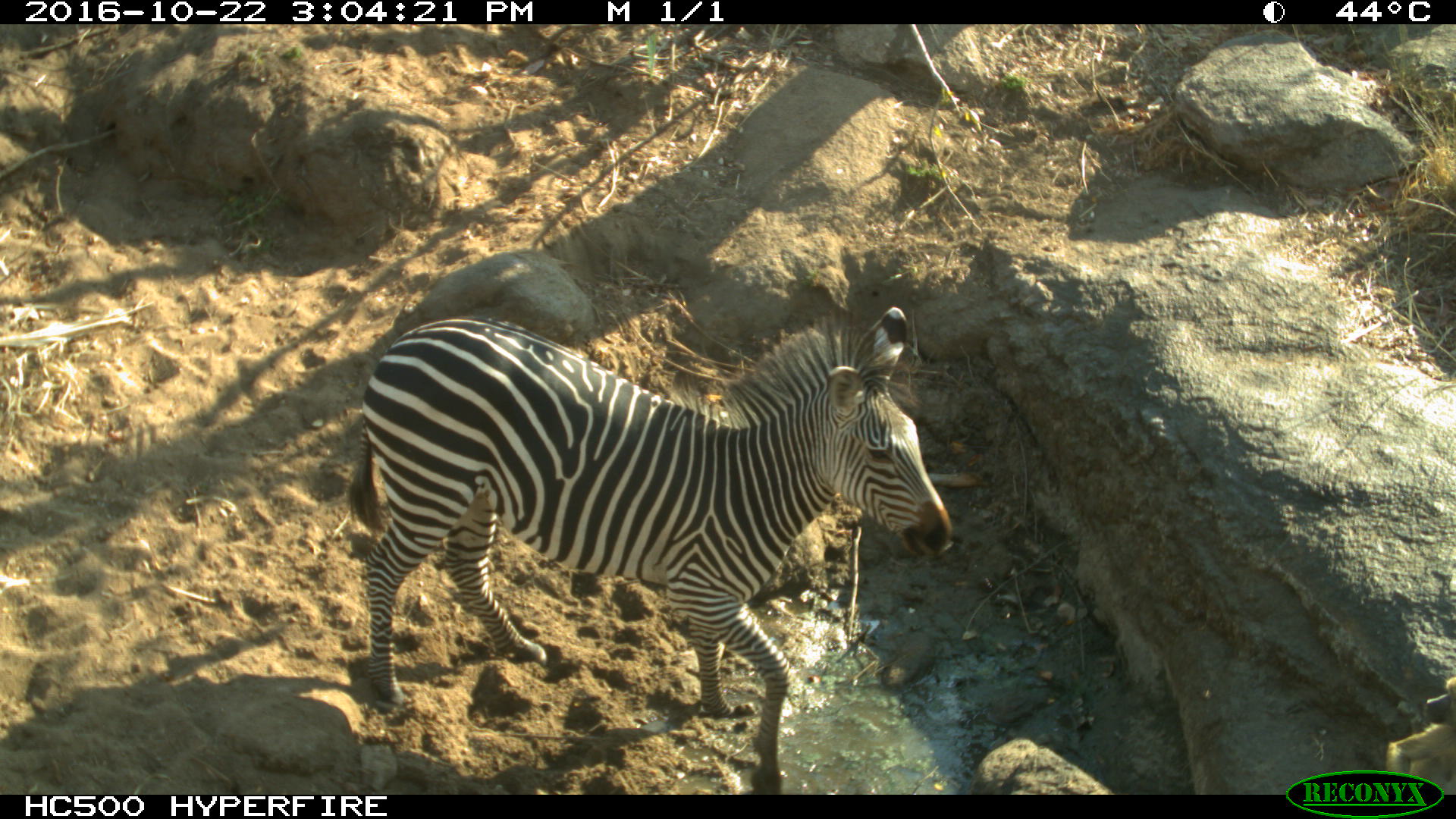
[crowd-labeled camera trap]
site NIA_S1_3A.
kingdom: Animalia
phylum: Chordata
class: Mammalia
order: Perissodactyla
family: Equidae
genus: Equus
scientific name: Equus quagga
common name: plains zebra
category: zebraplains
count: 1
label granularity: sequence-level